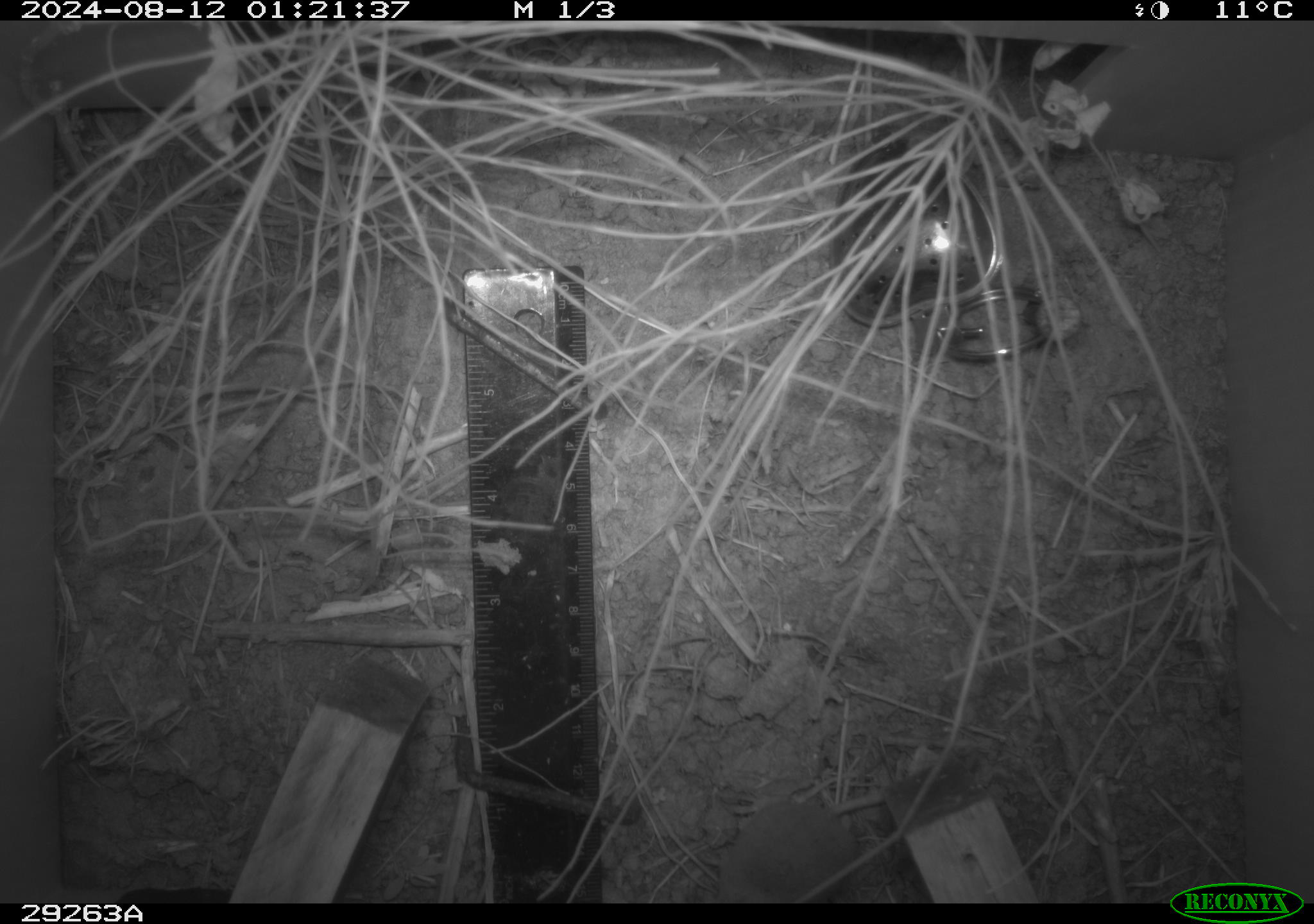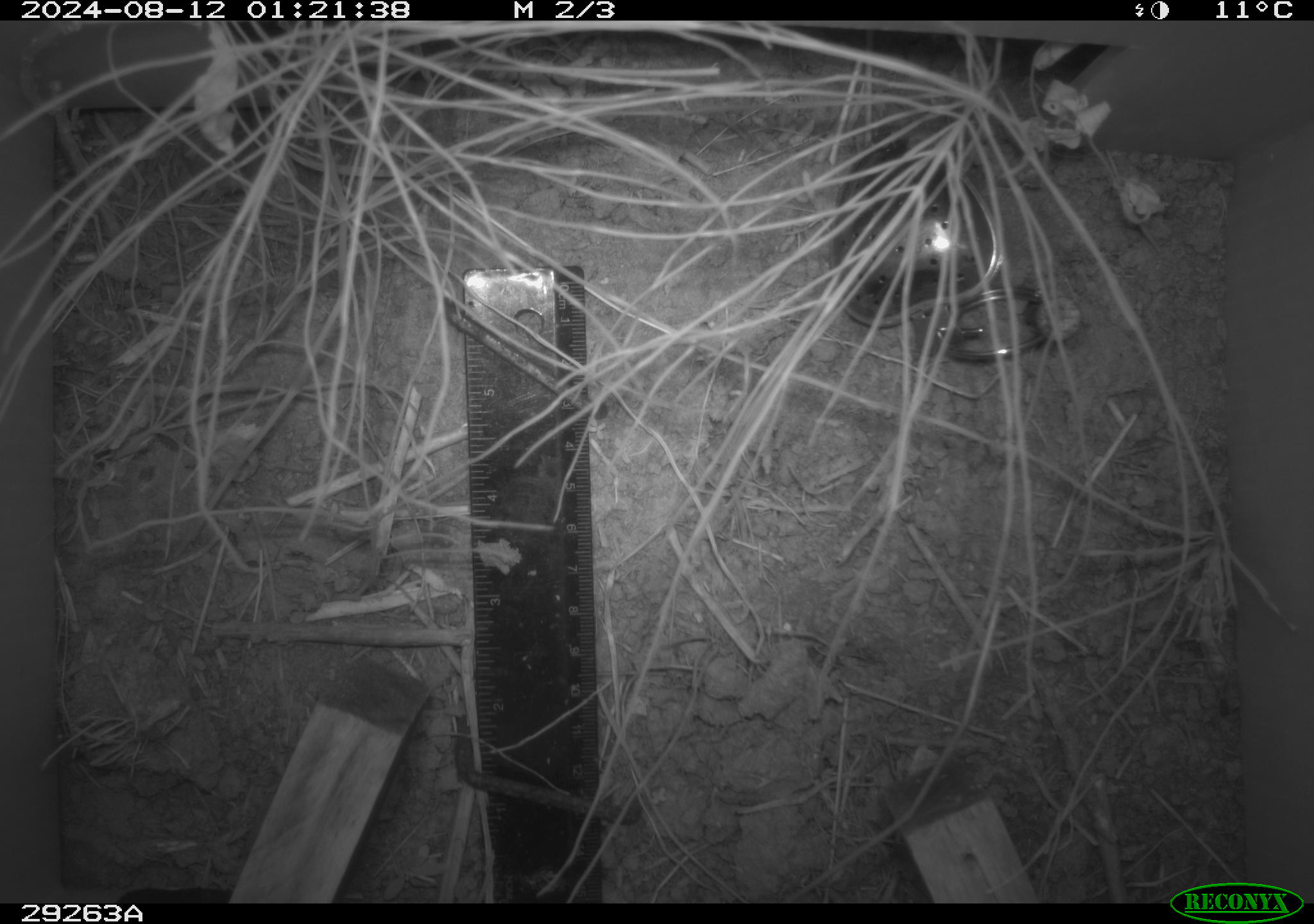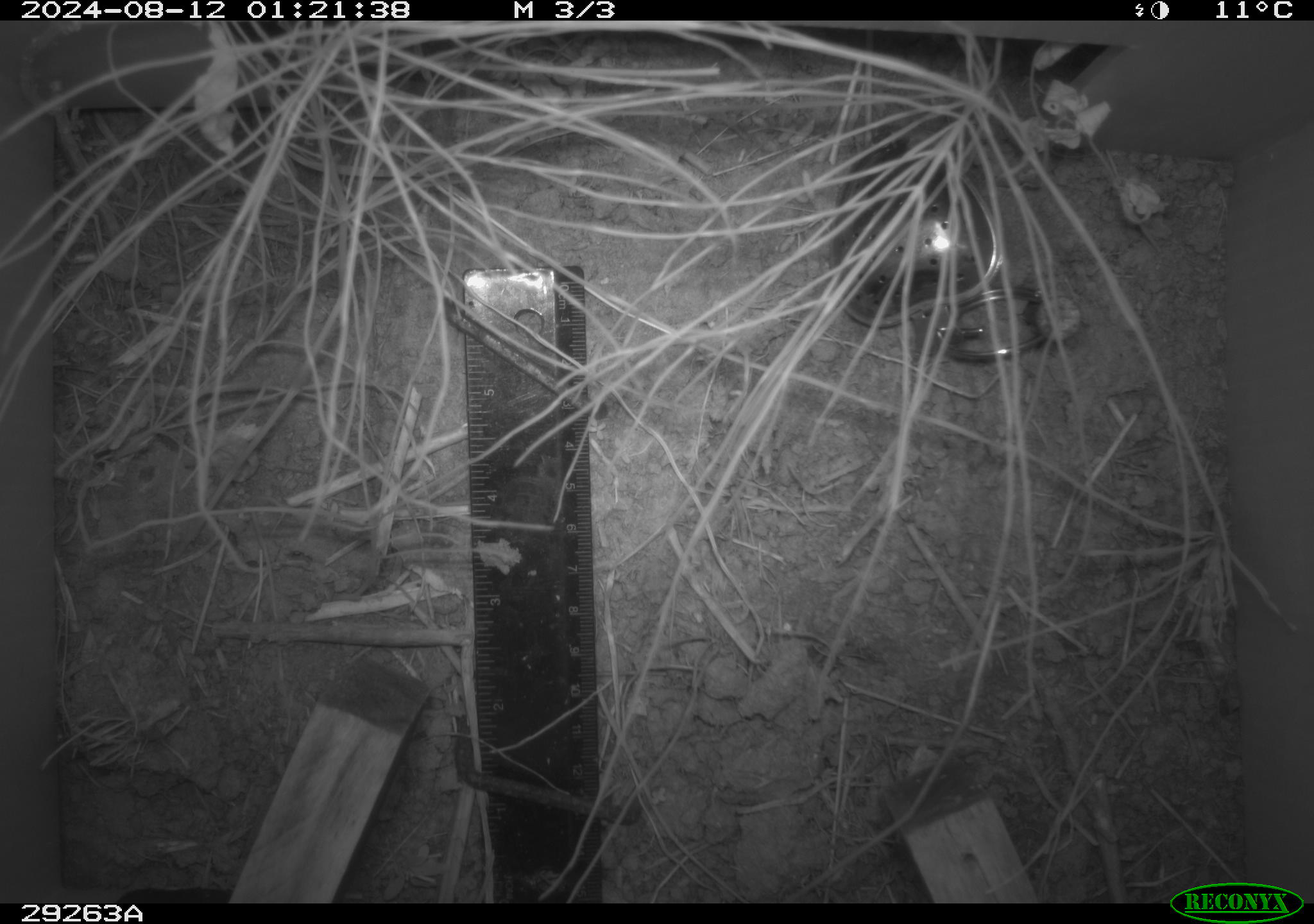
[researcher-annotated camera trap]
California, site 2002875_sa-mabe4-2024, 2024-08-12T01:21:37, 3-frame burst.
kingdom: Animalia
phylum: Chordata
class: Mammalia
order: Eulipotyphla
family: Soricidae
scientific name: Soricidae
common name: shrews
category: soricidae family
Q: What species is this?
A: Soricidae family (shrews) (Soricidae).